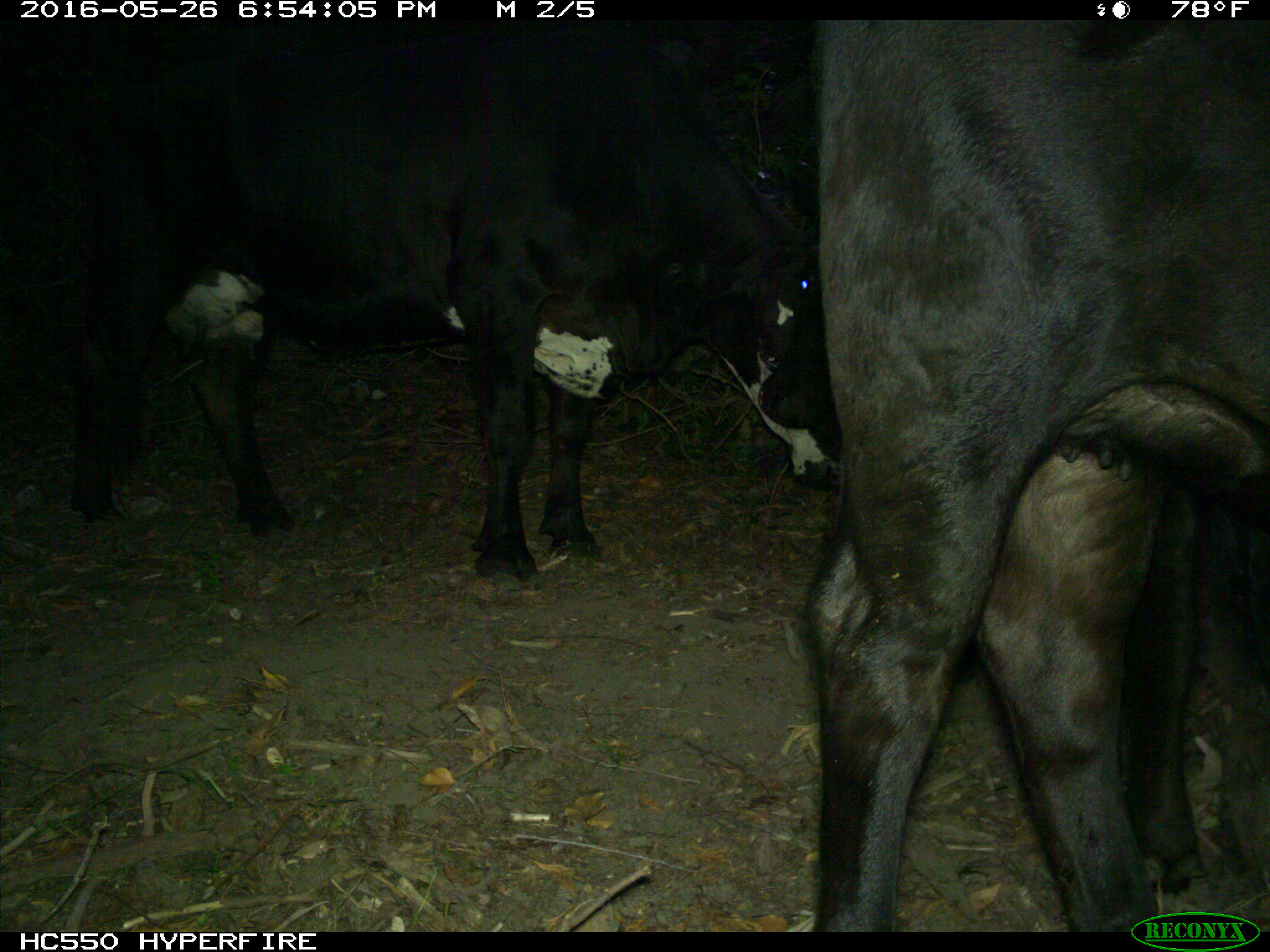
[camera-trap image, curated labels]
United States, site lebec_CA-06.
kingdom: Animalia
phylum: Chordata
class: Mammalia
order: Artiodactyla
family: Bovidae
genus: Bos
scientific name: Bos taurus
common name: domestic cow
Bos taurus (domestic cow).